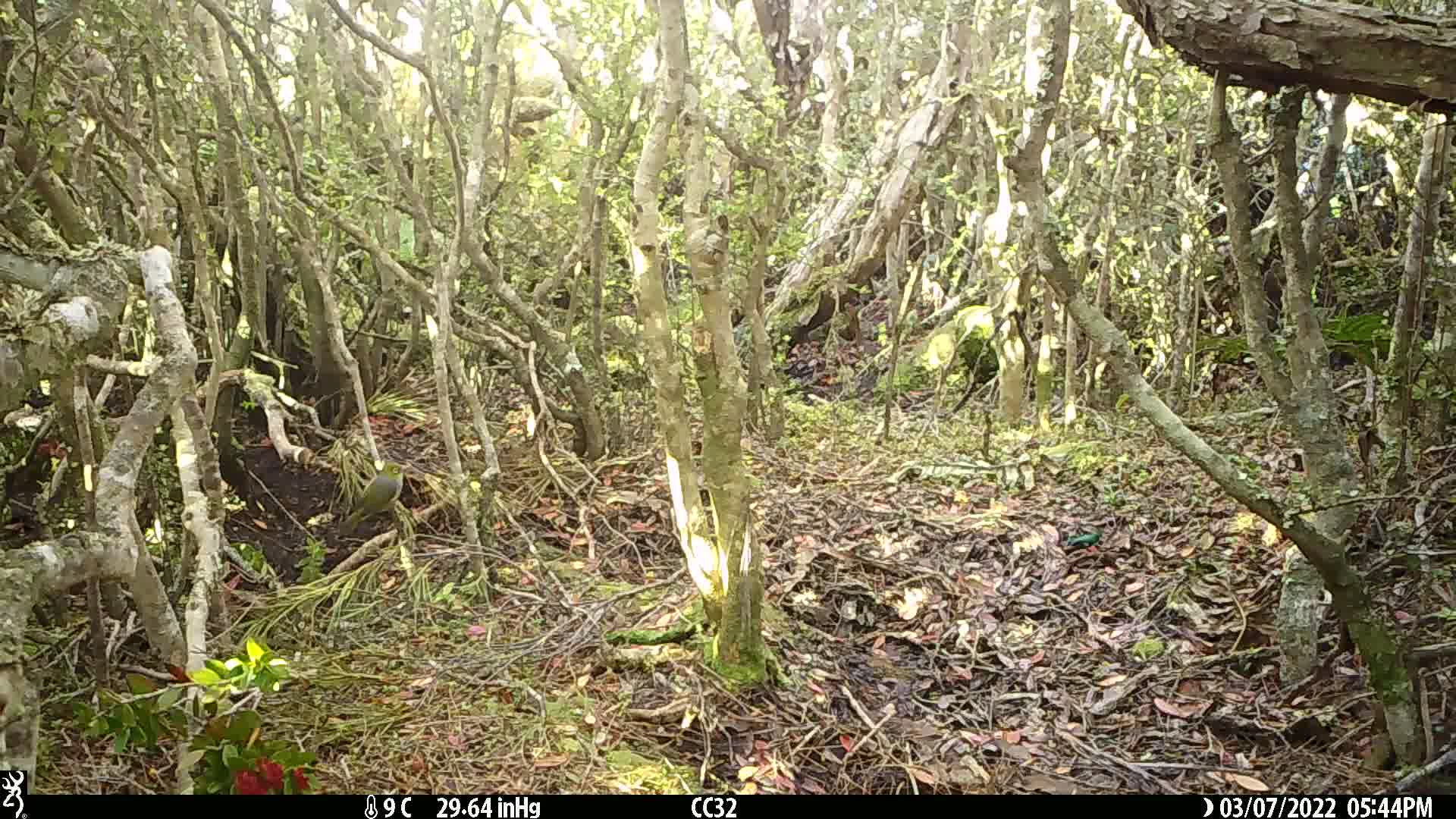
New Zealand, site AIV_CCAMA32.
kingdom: Animalia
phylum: Chordata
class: Aves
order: Passeriformes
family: Zosteropidae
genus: Zosterops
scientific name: Zosterops lateralis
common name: silvereye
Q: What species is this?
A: Silvereye (Zosterops lateralis).